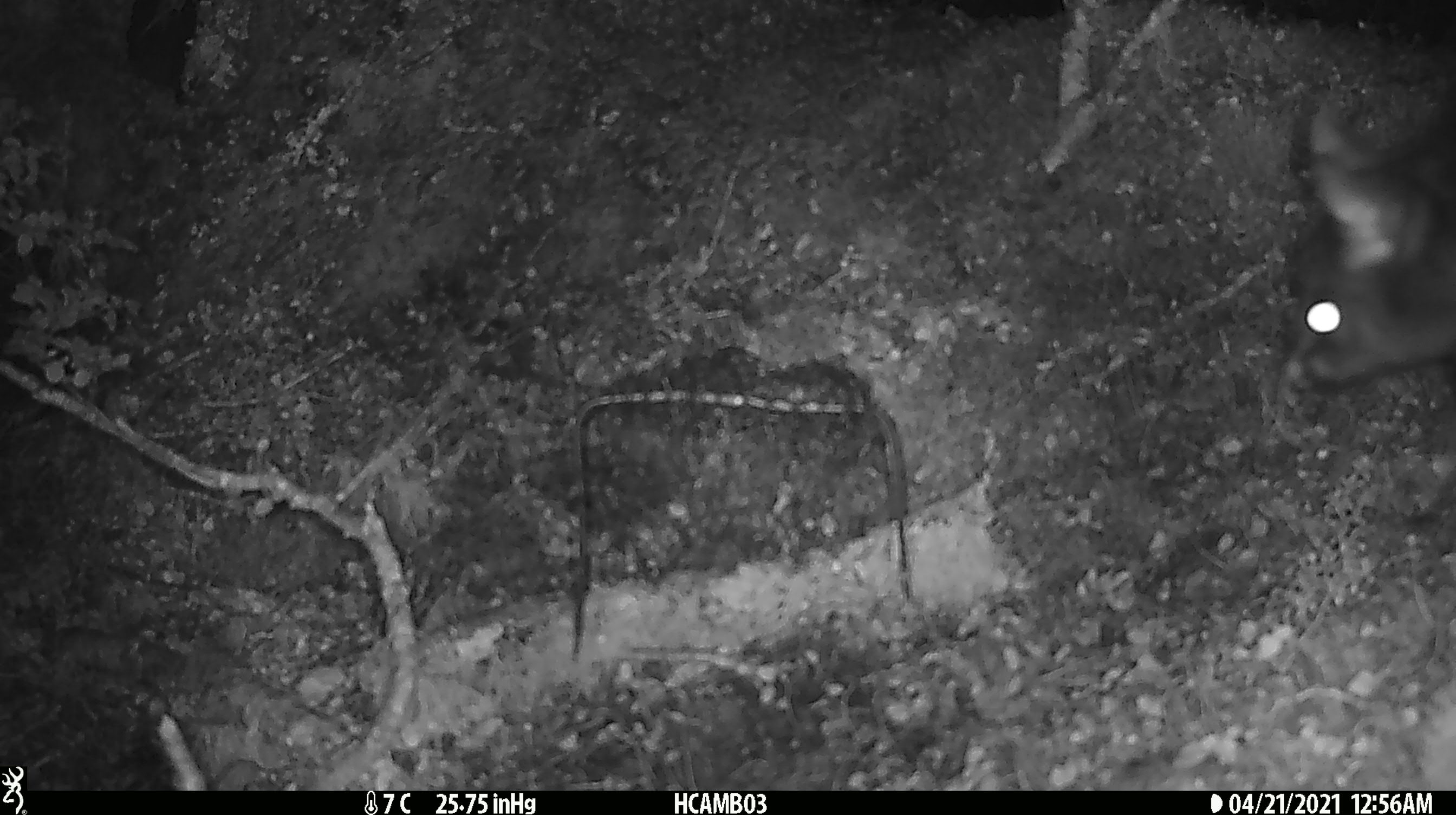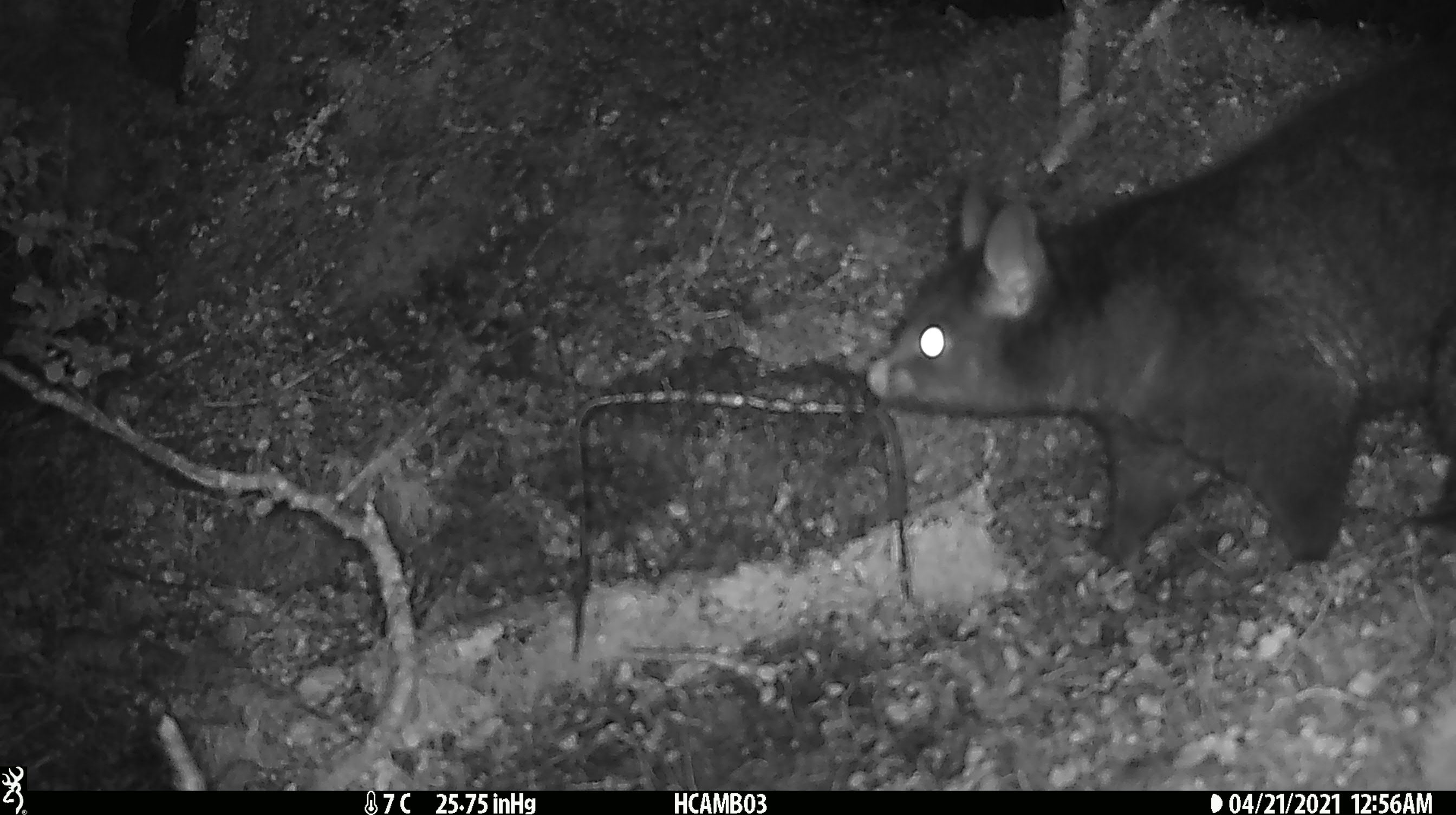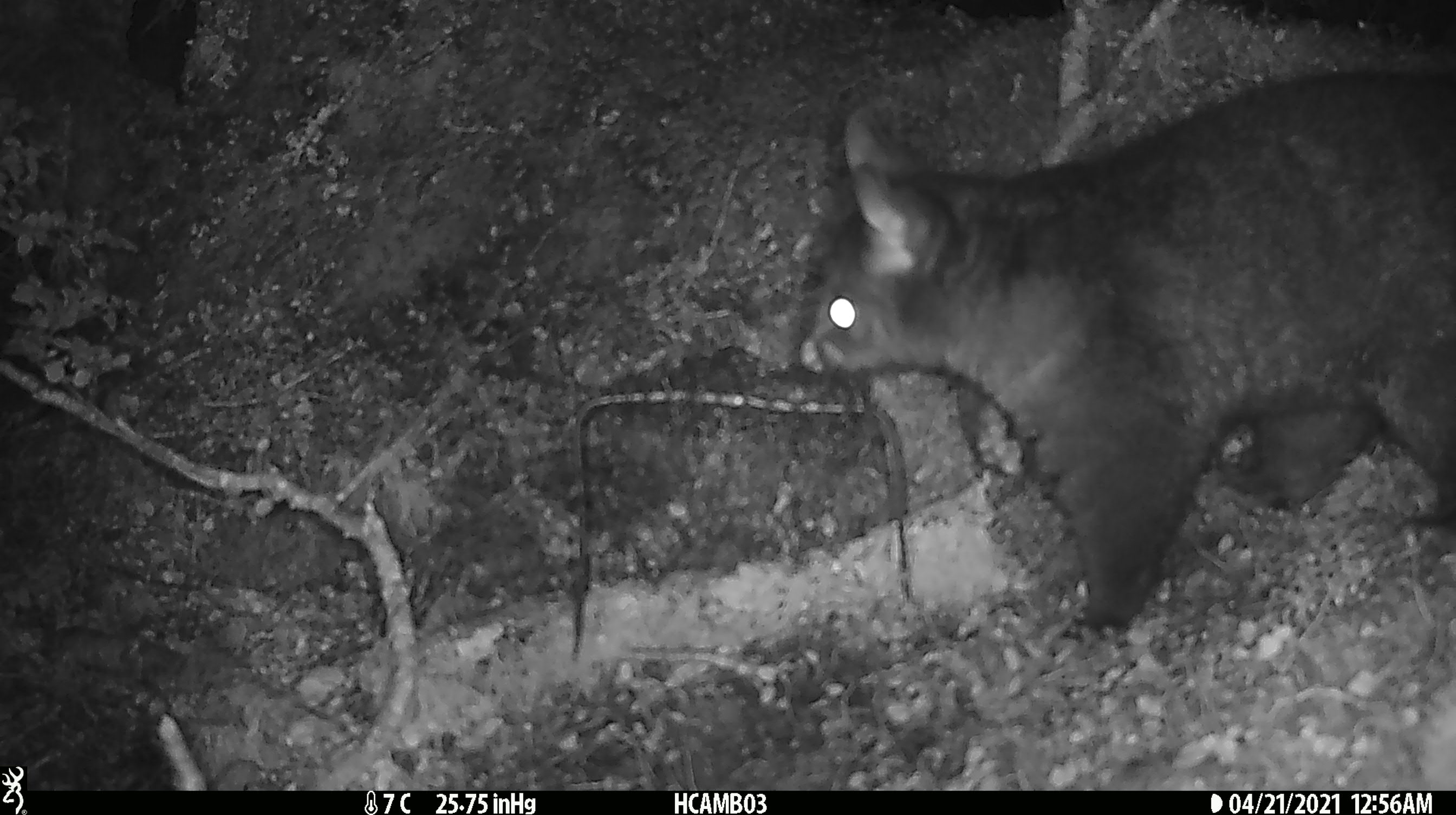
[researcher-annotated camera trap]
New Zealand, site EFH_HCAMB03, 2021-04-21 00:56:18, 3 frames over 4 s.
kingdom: Animalia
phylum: Chordata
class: Mammalia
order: Diprotodontia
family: Phalangeridae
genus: Trichosurus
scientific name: Trichosurus vulpecula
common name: common brushtail possum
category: possum